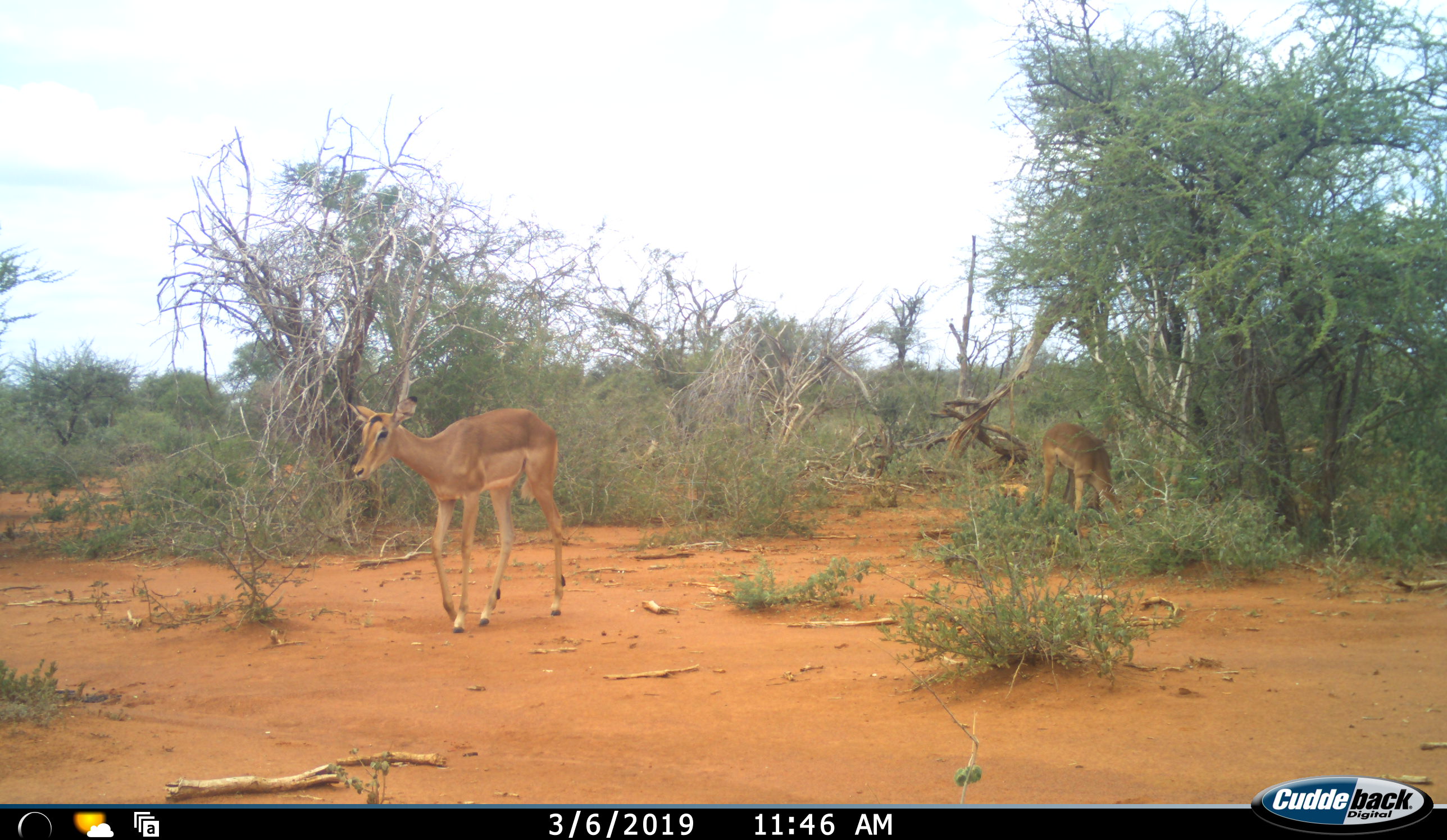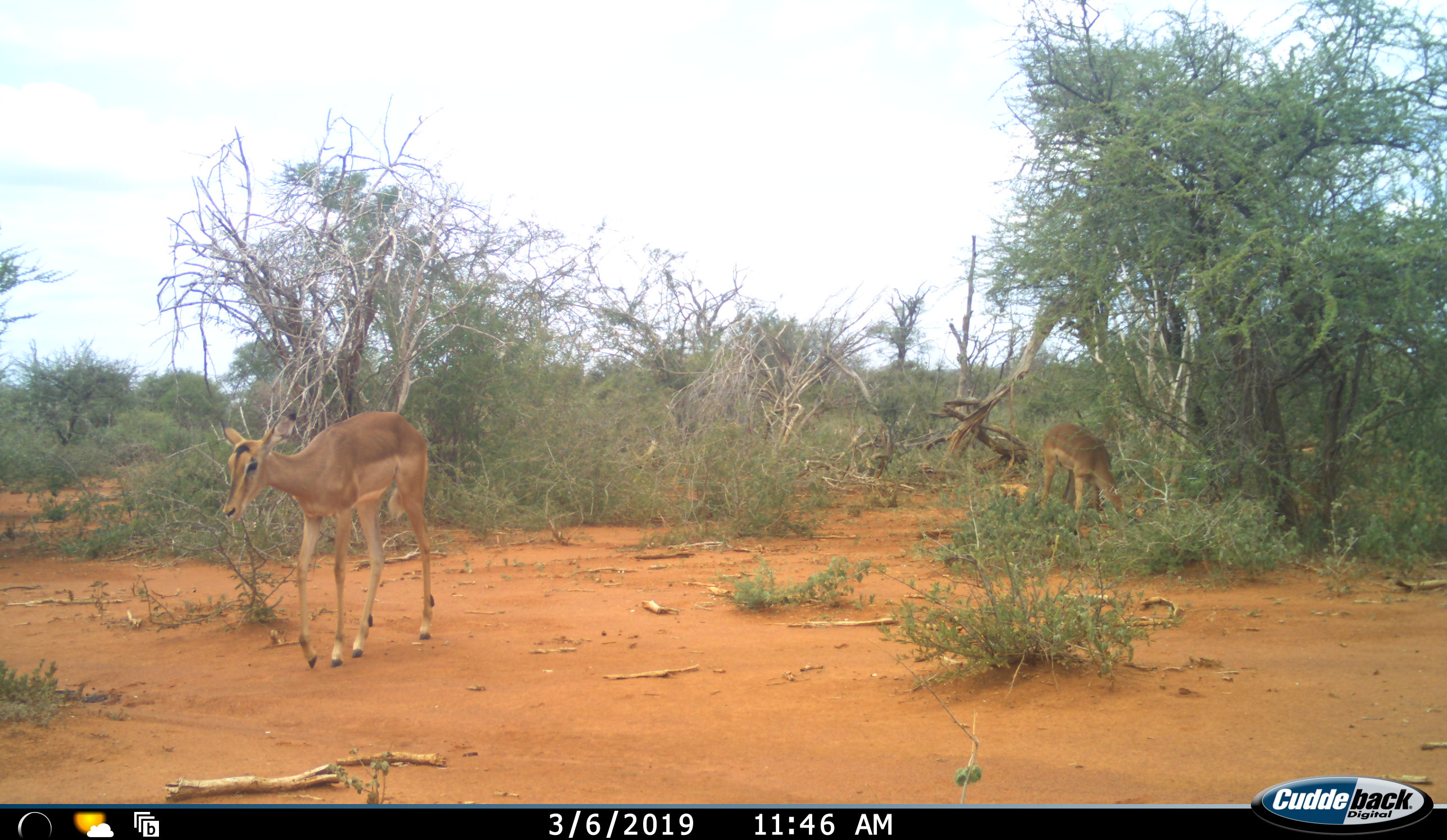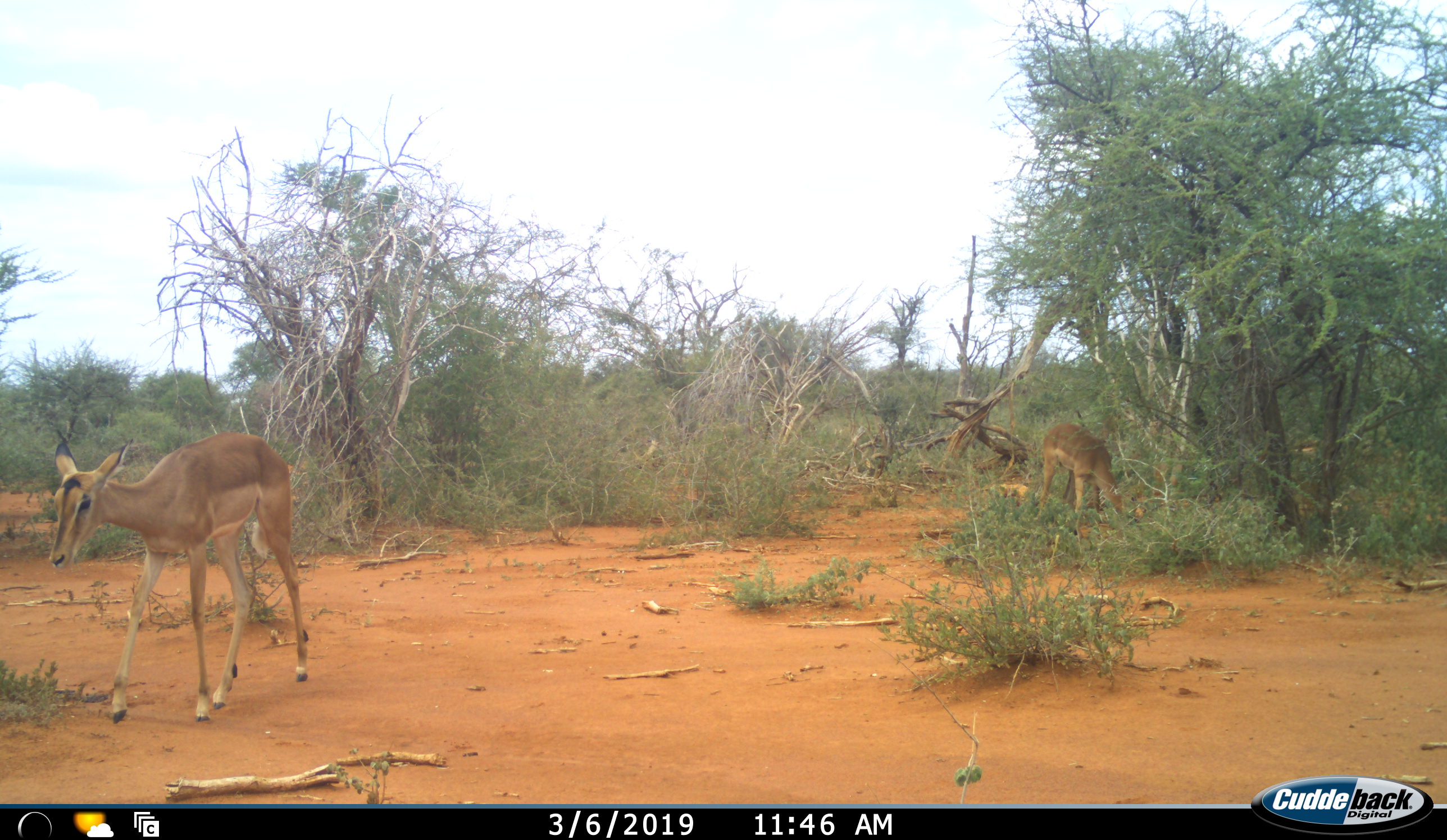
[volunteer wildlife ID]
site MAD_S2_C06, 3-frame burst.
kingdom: Animalia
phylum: Chordata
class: Mammalia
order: Artiodactyla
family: Bovidae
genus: Aepyceros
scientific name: Aepyceros melampus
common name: impala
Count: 2.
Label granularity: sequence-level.